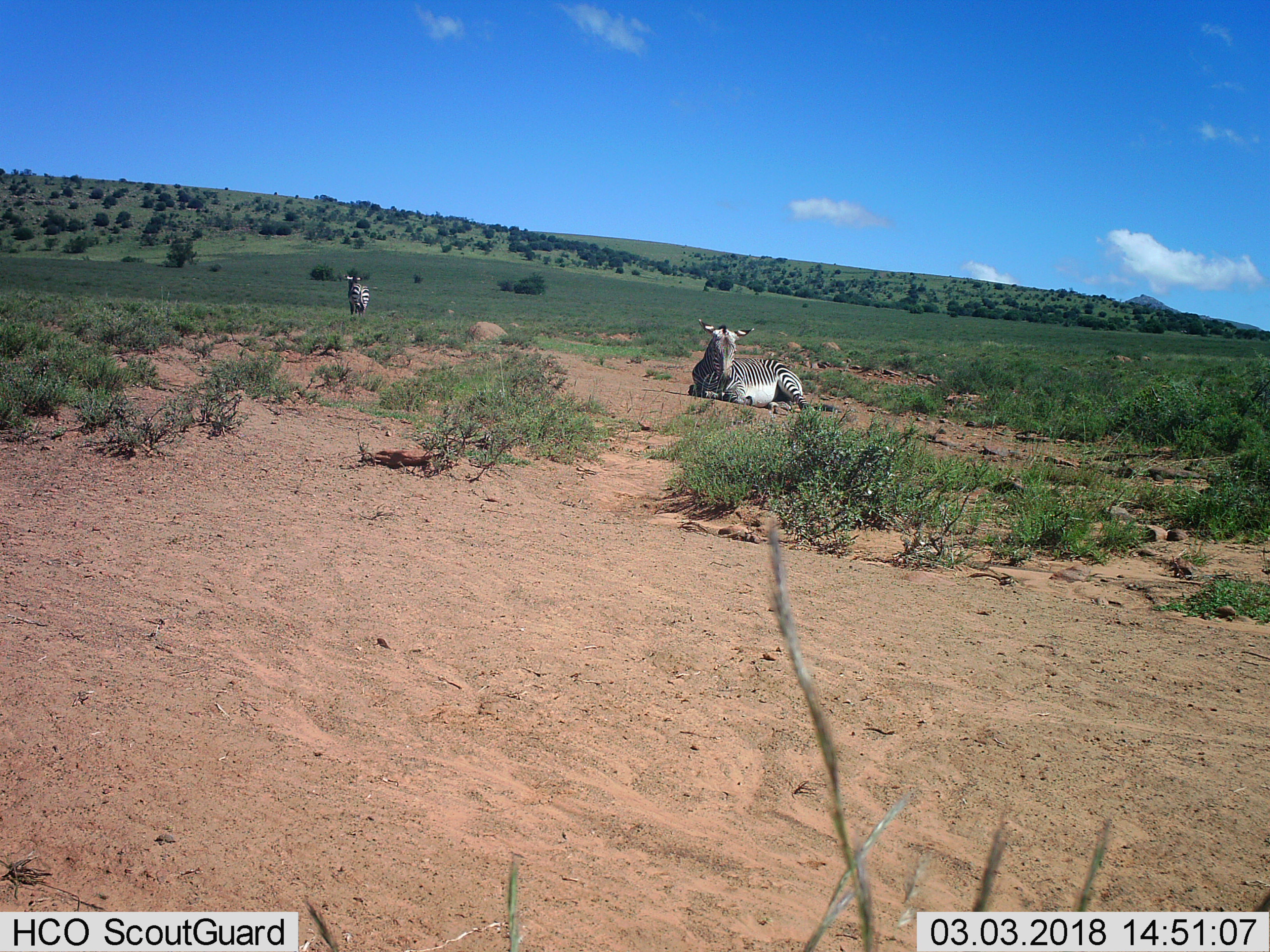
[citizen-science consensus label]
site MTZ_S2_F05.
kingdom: Animalia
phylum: Chordata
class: Mammalia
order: Perissodactyla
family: Equidae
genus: Equus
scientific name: Equus zebra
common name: mountain zebra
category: zebramountain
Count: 2.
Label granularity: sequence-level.